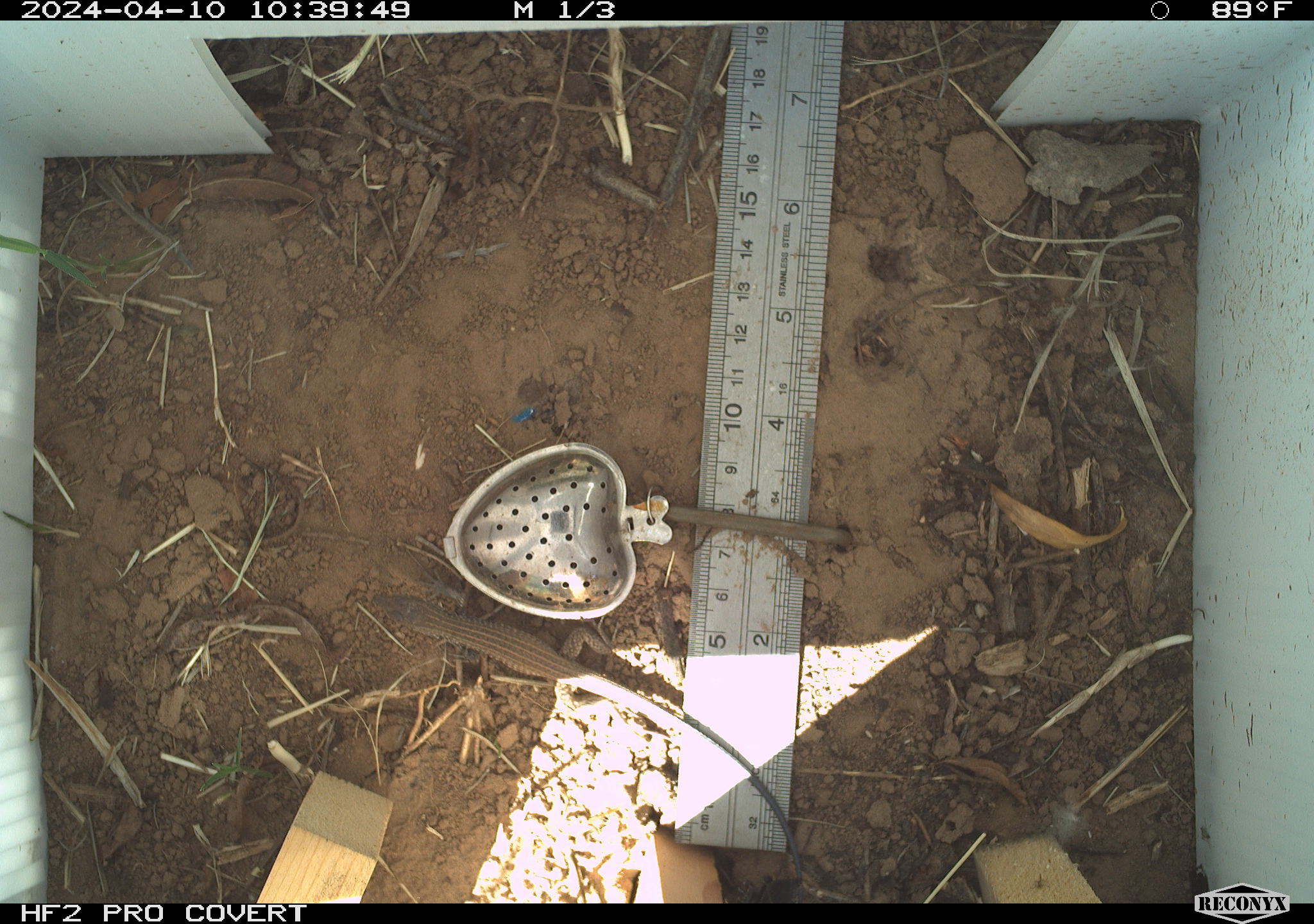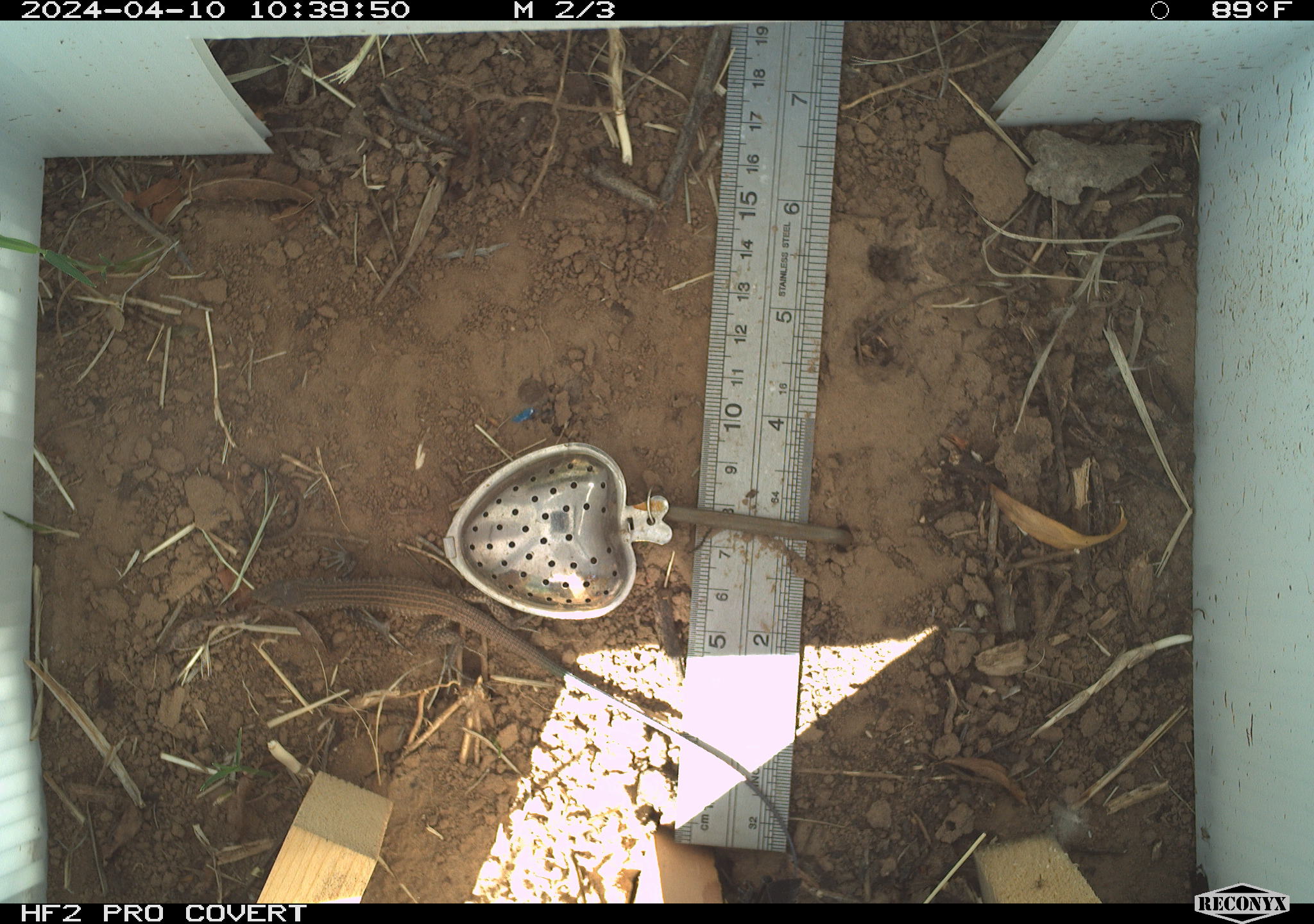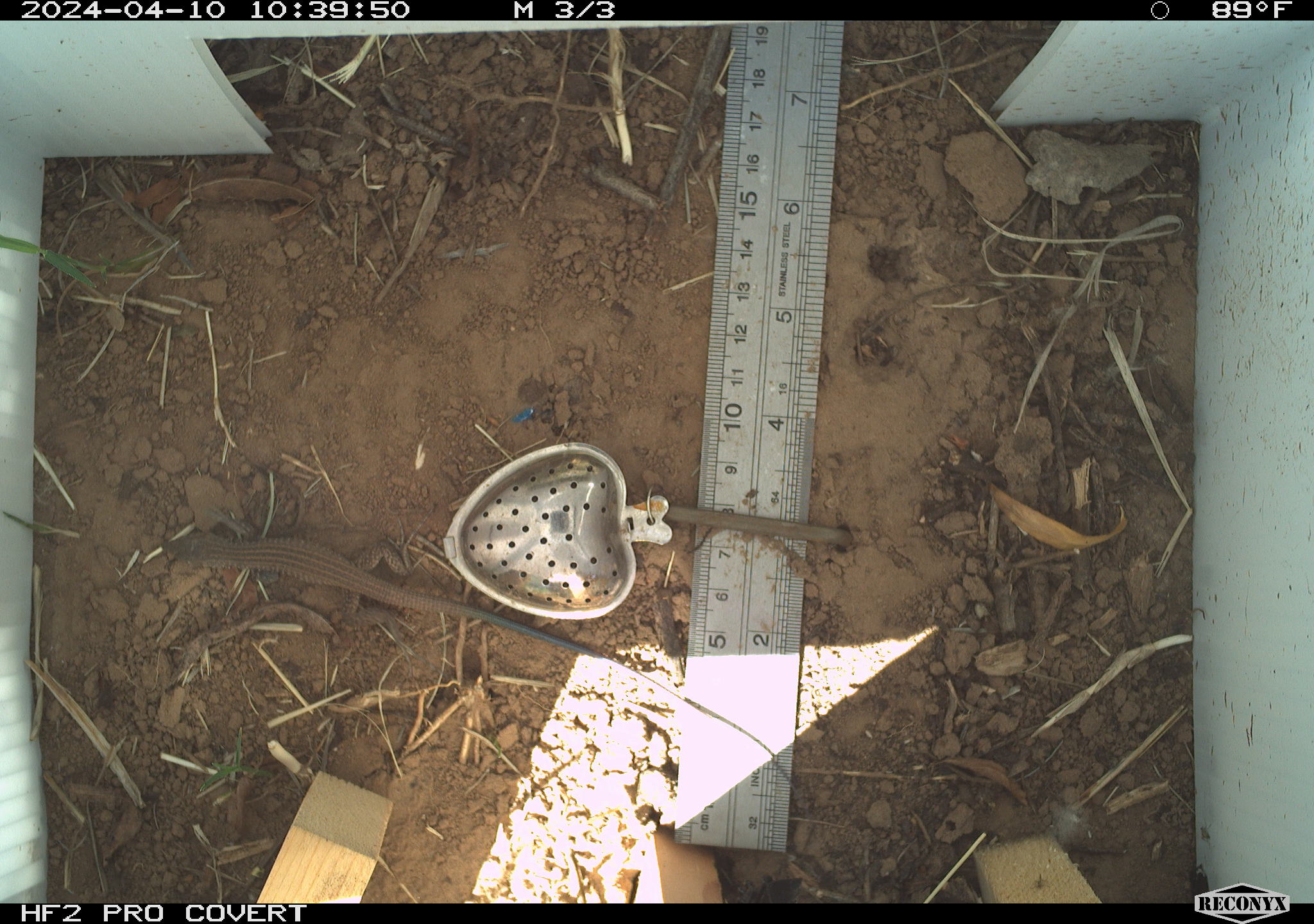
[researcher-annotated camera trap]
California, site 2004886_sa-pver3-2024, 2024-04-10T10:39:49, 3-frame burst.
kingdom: Animalia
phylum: Chordata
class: Reptilia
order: Squamata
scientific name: Squamata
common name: lizards and snakes